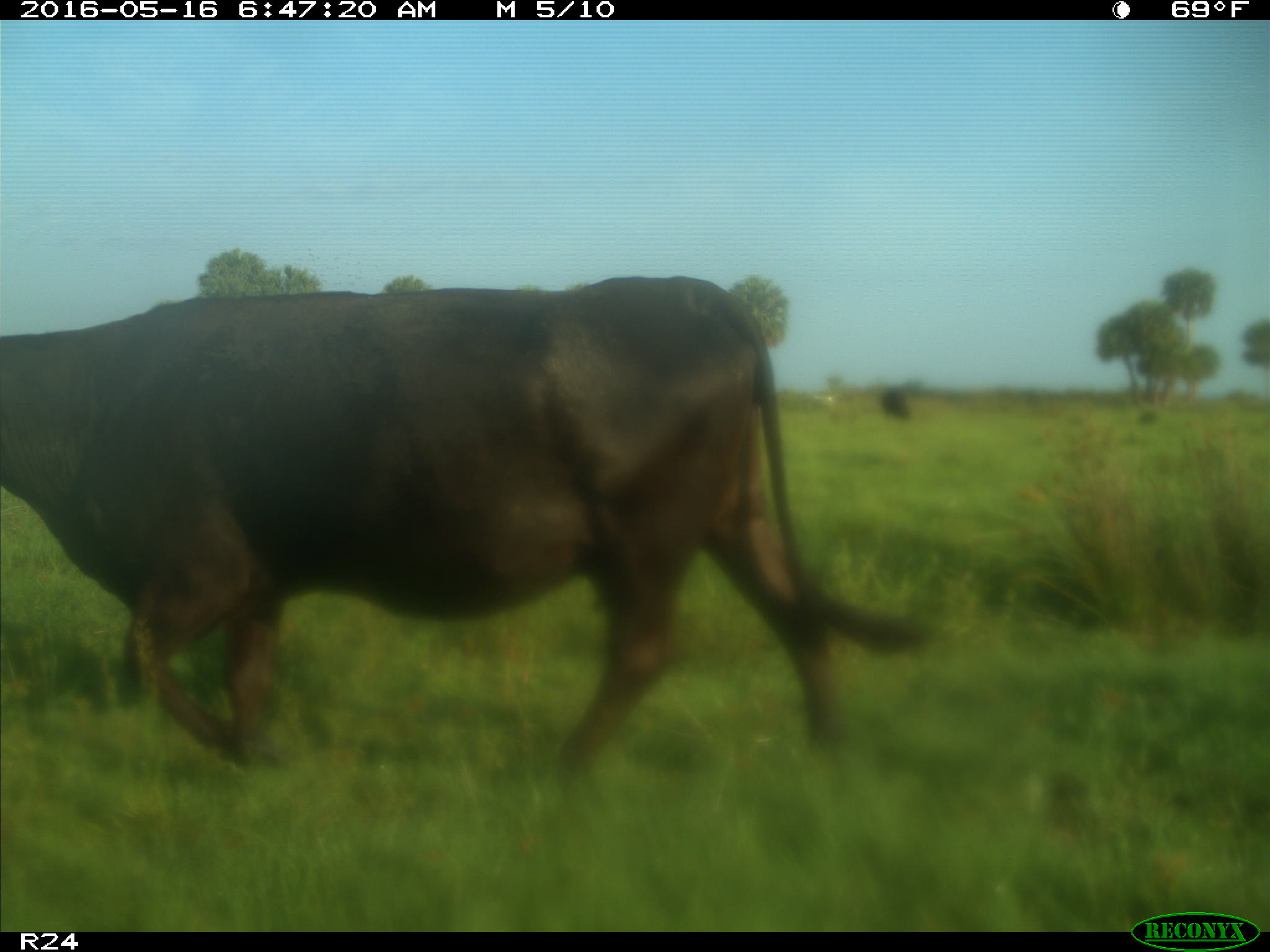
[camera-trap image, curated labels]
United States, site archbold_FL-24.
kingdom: Animalia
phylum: Chordata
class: Mammalia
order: Artiodactyla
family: Bovidae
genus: Bos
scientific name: Bos taurus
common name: domestic cow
Bos taurus (domestic cow).